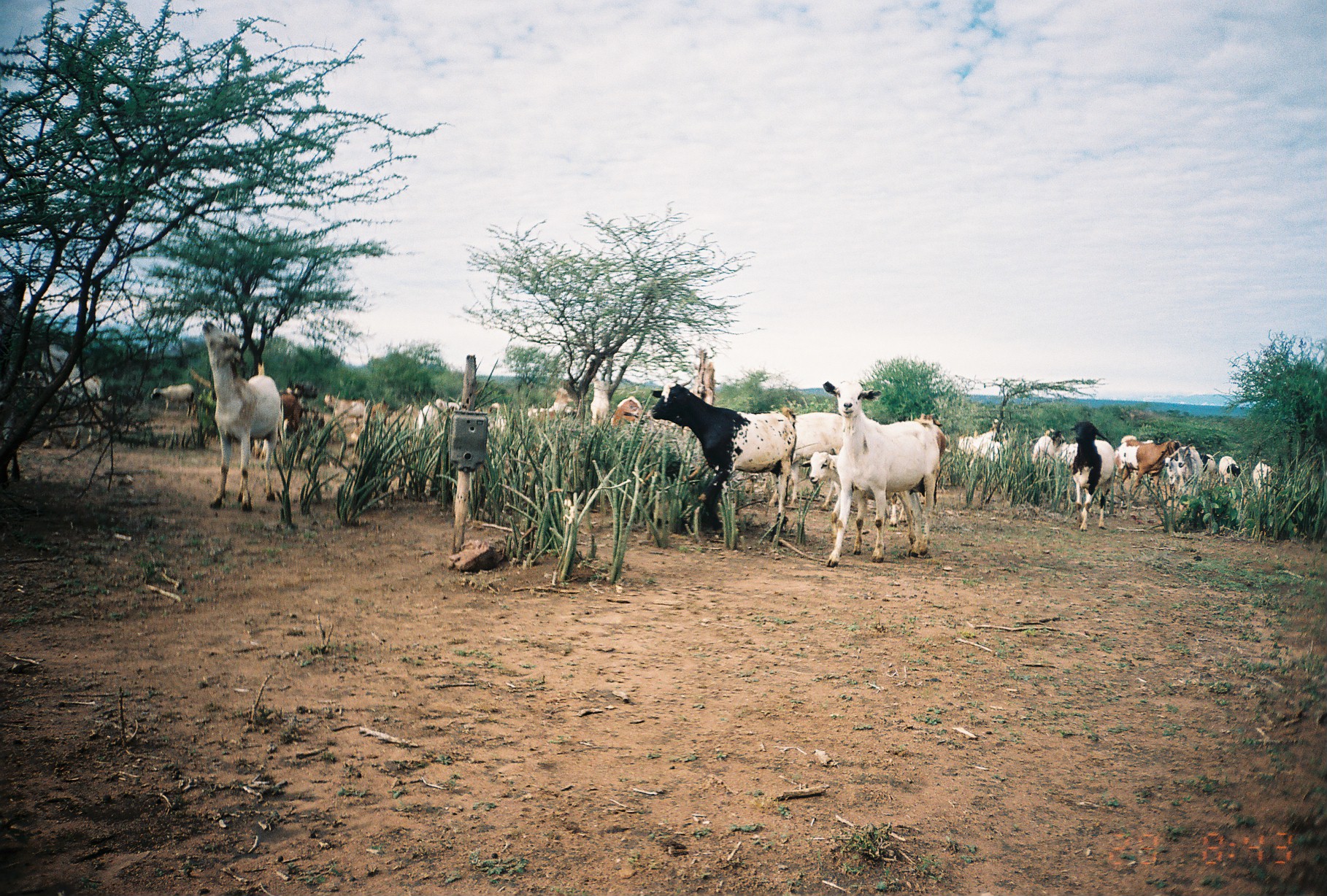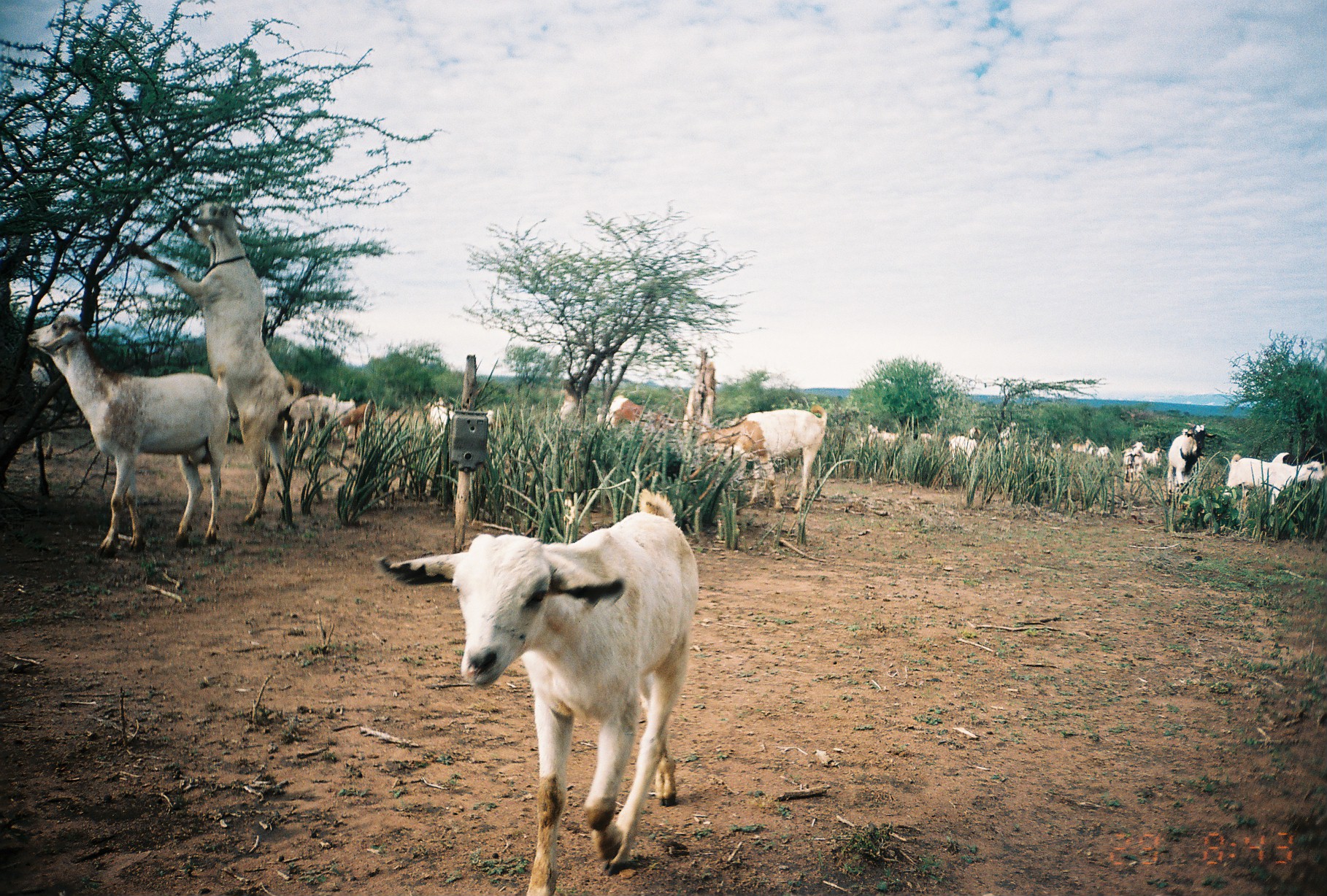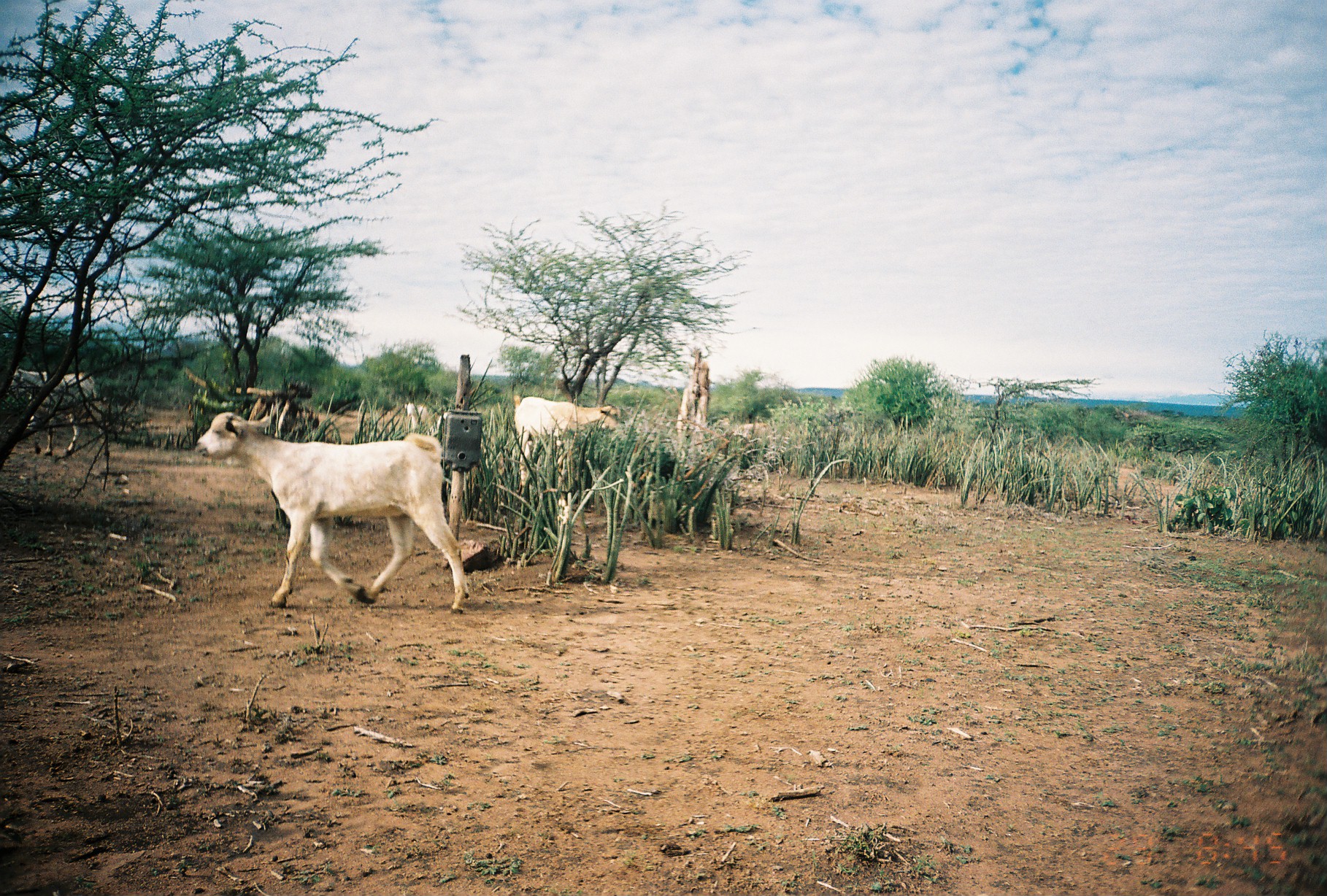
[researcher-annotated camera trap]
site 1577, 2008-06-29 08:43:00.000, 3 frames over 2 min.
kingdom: Animalia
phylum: Chordata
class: Mammalia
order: Artiodactyla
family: Bovidae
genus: Capra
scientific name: Capra aegagrus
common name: wild goat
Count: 28.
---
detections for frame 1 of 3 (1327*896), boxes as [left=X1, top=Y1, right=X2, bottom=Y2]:
group: [left=25, top=319, right=1276, bottom=570]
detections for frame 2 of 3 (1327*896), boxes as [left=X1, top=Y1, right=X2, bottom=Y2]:
capra aegagrus: [left=373, top=487, right=700, bottom=881]; [left=124, top=199, right=299, bottom=531]; [left=29, top=315, right=232, bottom=554]; [left=24, top=360, right=60, bottom=461]
group: [left=287, top=383, right=1326, bottom=514]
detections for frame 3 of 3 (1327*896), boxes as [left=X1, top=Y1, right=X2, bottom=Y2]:
capra aegagrus: [left=194, top=414, right=468, bottom=612]; [left=509, top=396, right=624, bottom=489]; [left=8, top=366, right=108, bottom=457]; [left=718, top=417, right=771, bottom=447]; [left=405, top=402, right=444, bottom=433]